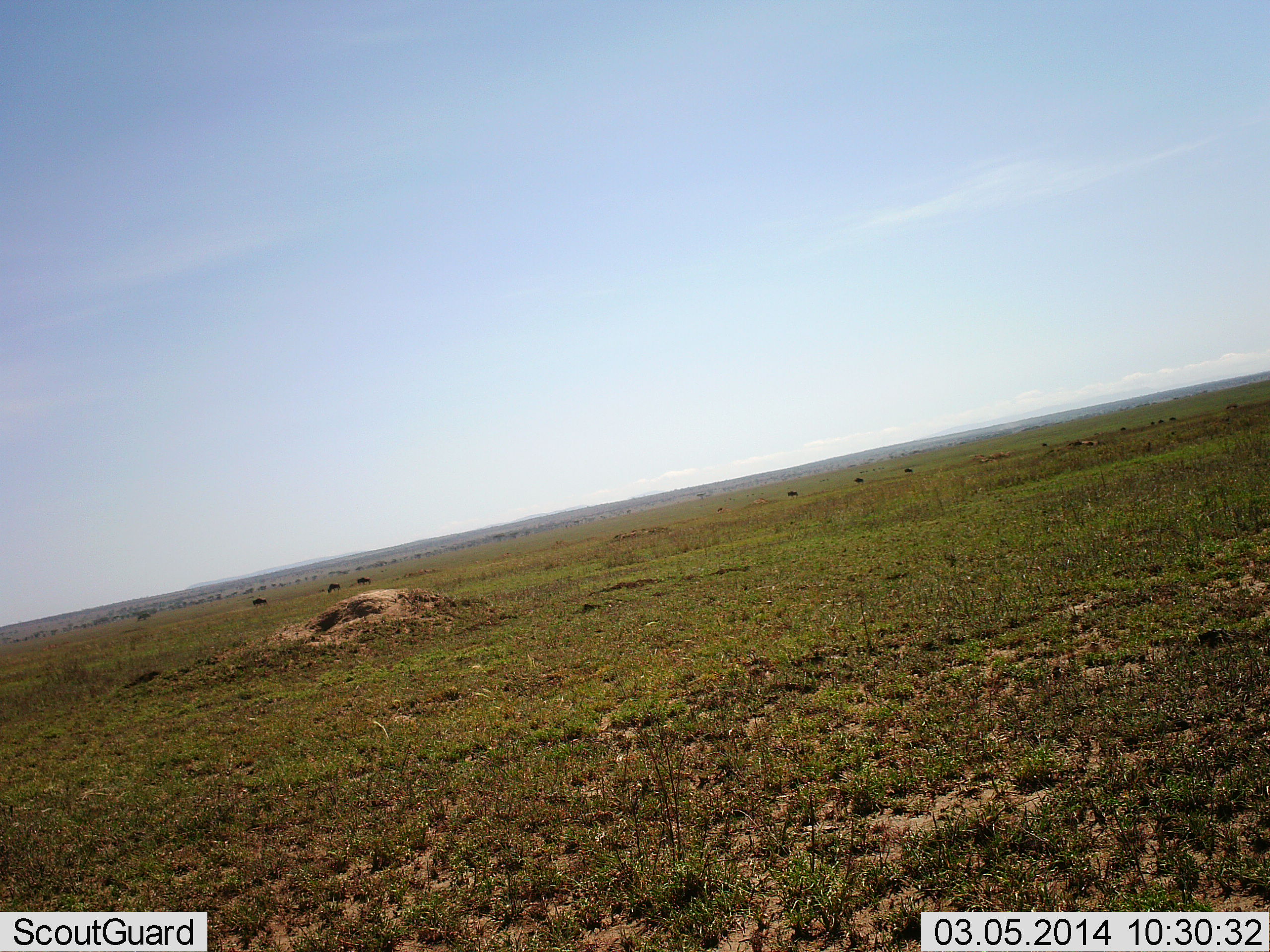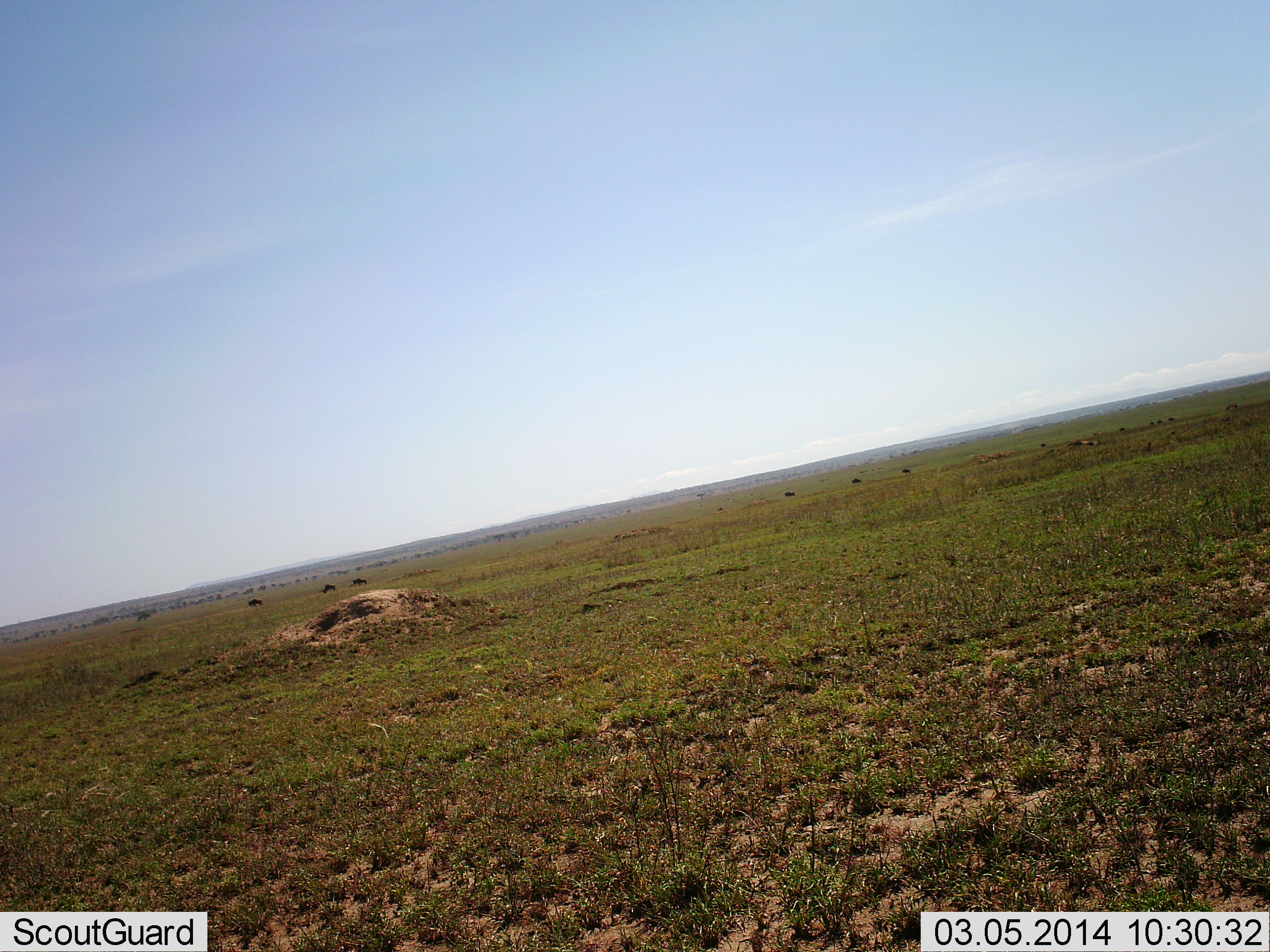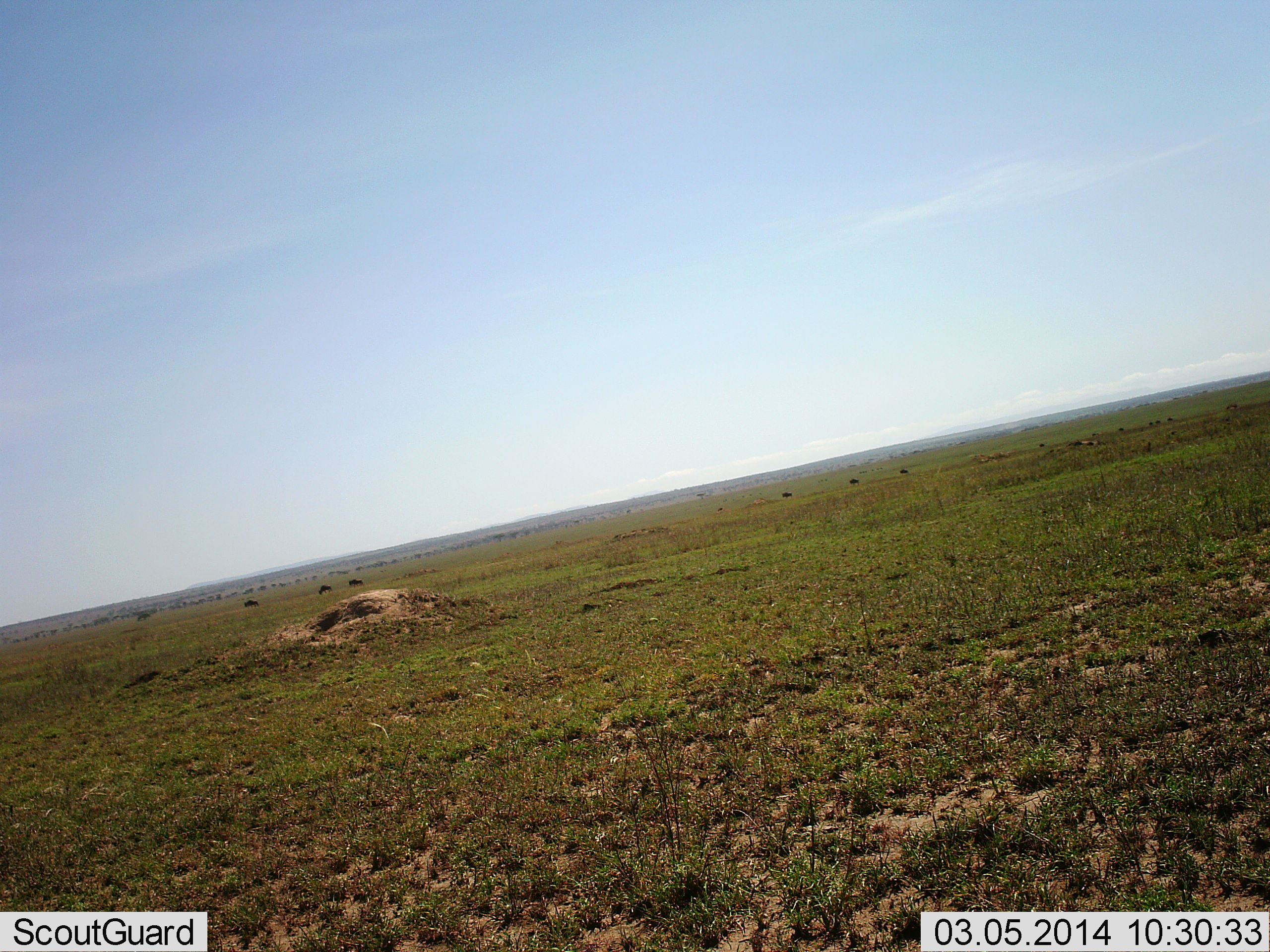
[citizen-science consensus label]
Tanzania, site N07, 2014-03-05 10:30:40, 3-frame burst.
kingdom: Animalia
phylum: Chordata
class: Mammalia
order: Artiodactyla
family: Bovidae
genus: Connochaetes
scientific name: Connochaetes taurinus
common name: blue wildebeest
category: wildebeest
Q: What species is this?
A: Wildebeest (blue wildebeest) (Connochaetes taurinus).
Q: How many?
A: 10.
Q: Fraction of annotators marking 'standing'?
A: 0%.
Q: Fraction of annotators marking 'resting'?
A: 0%.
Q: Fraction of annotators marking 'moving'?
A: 90%.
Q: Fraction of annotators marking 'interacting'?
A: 0%.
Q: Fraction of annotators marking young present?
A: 0%.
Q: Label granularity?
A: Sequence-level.